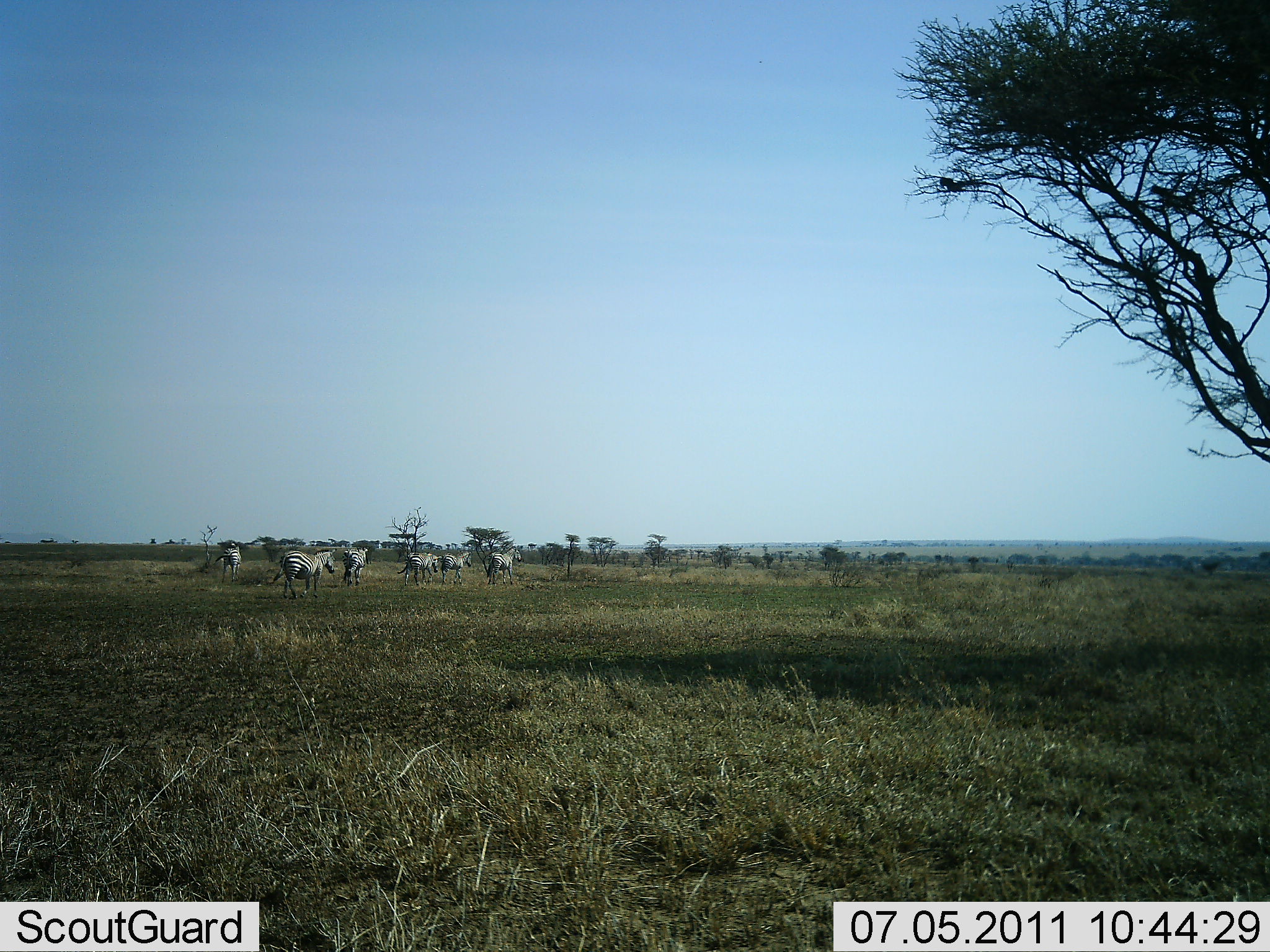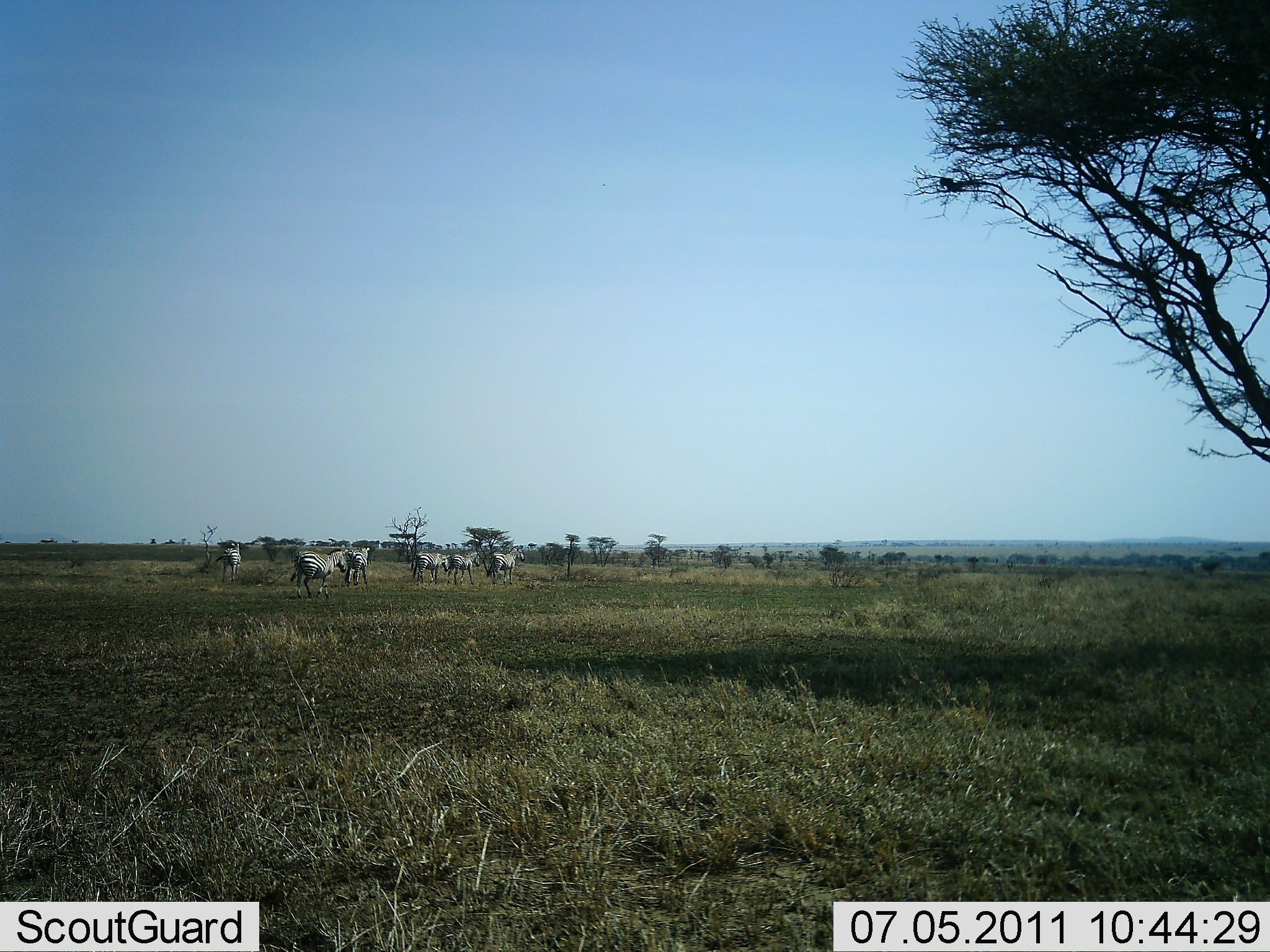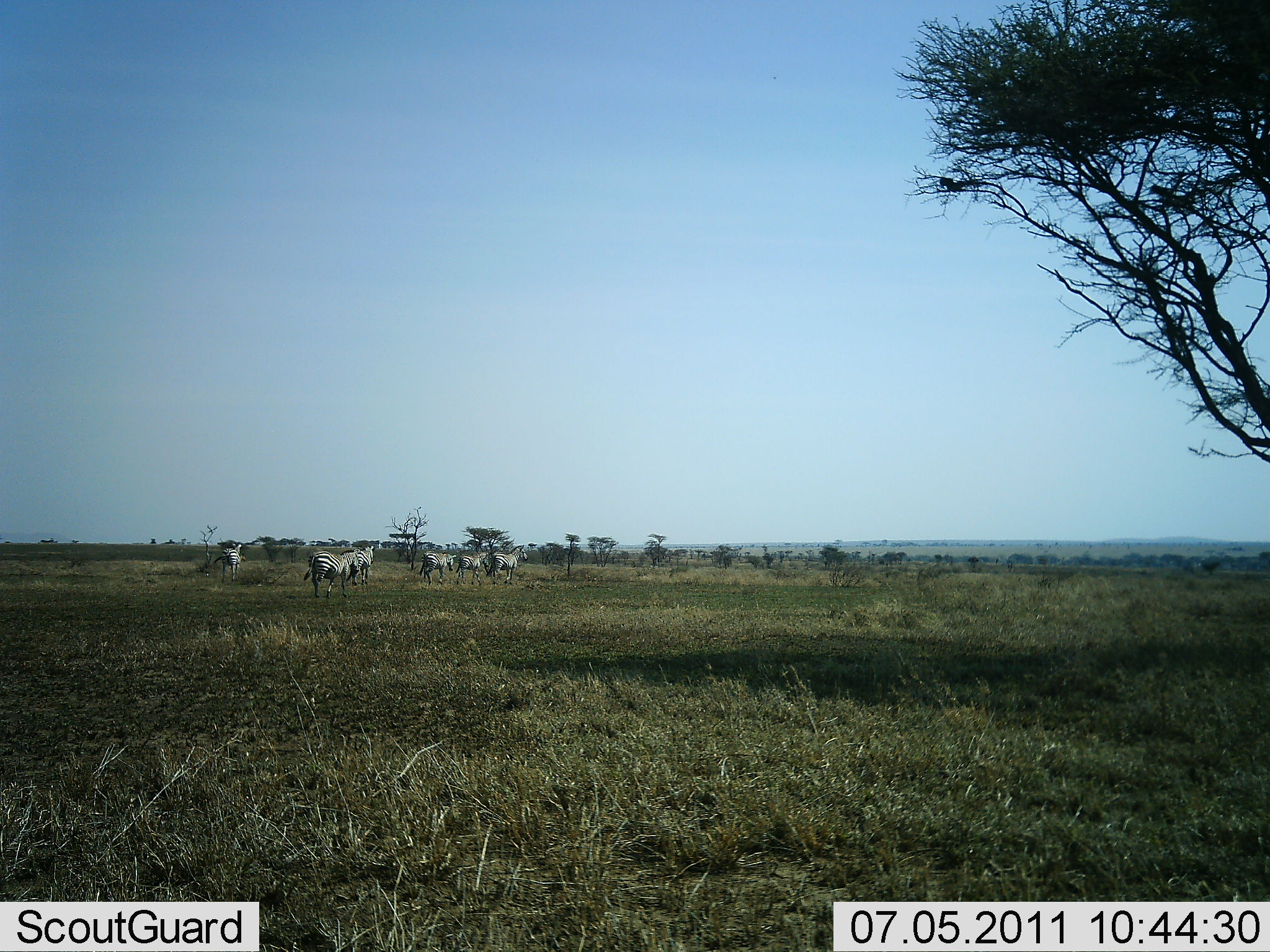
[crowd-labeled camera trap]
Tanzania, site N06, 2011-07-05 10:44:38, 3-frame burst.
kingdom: Animalia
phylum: Chordata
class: Mammalia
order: Perissodactyla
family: Equidae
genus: Equus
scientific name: Equus quagga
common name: plains zebra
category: zebra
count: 6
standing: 30%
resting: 10%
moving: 80%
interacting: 0%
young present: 0%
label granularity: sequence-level